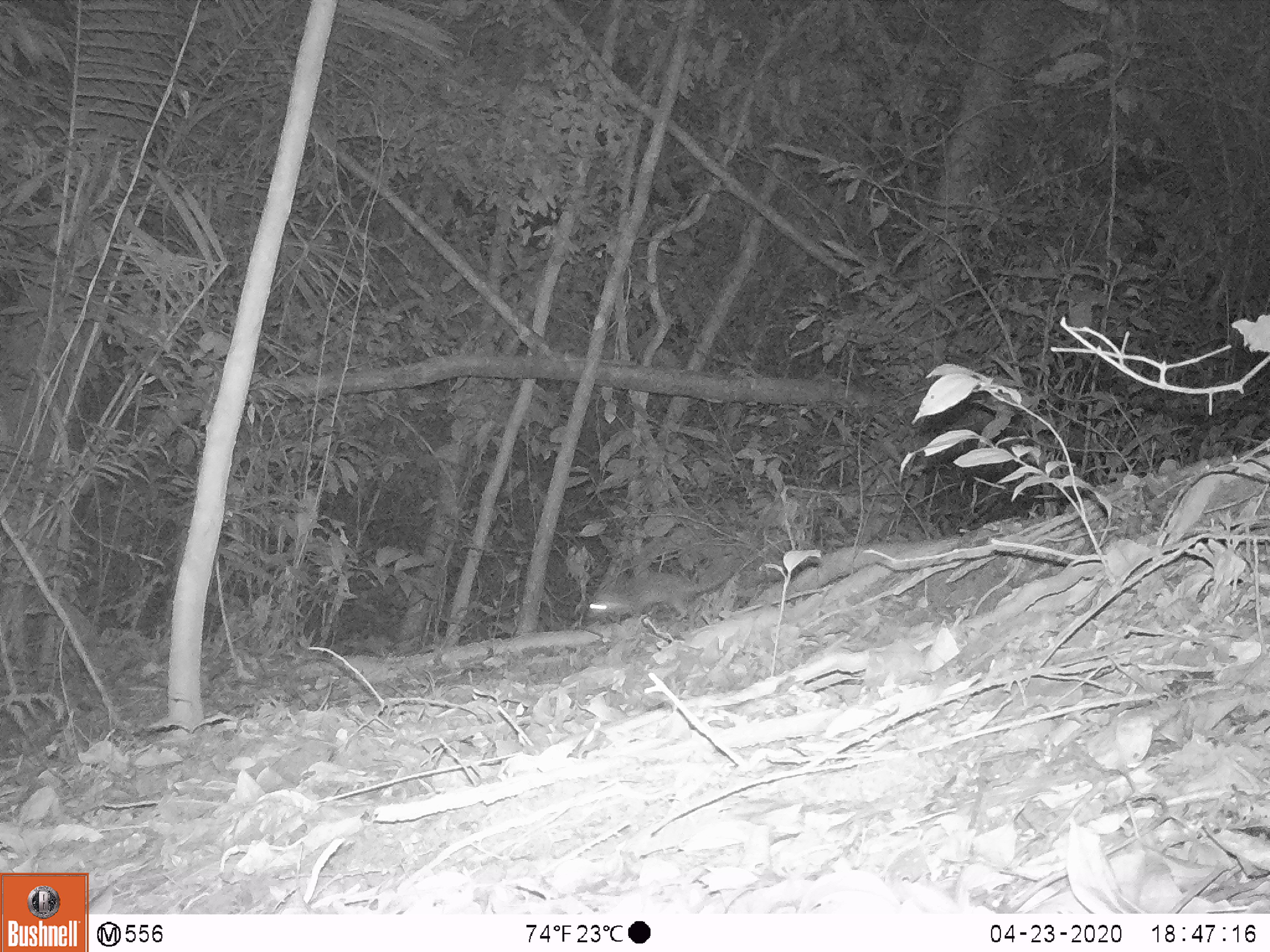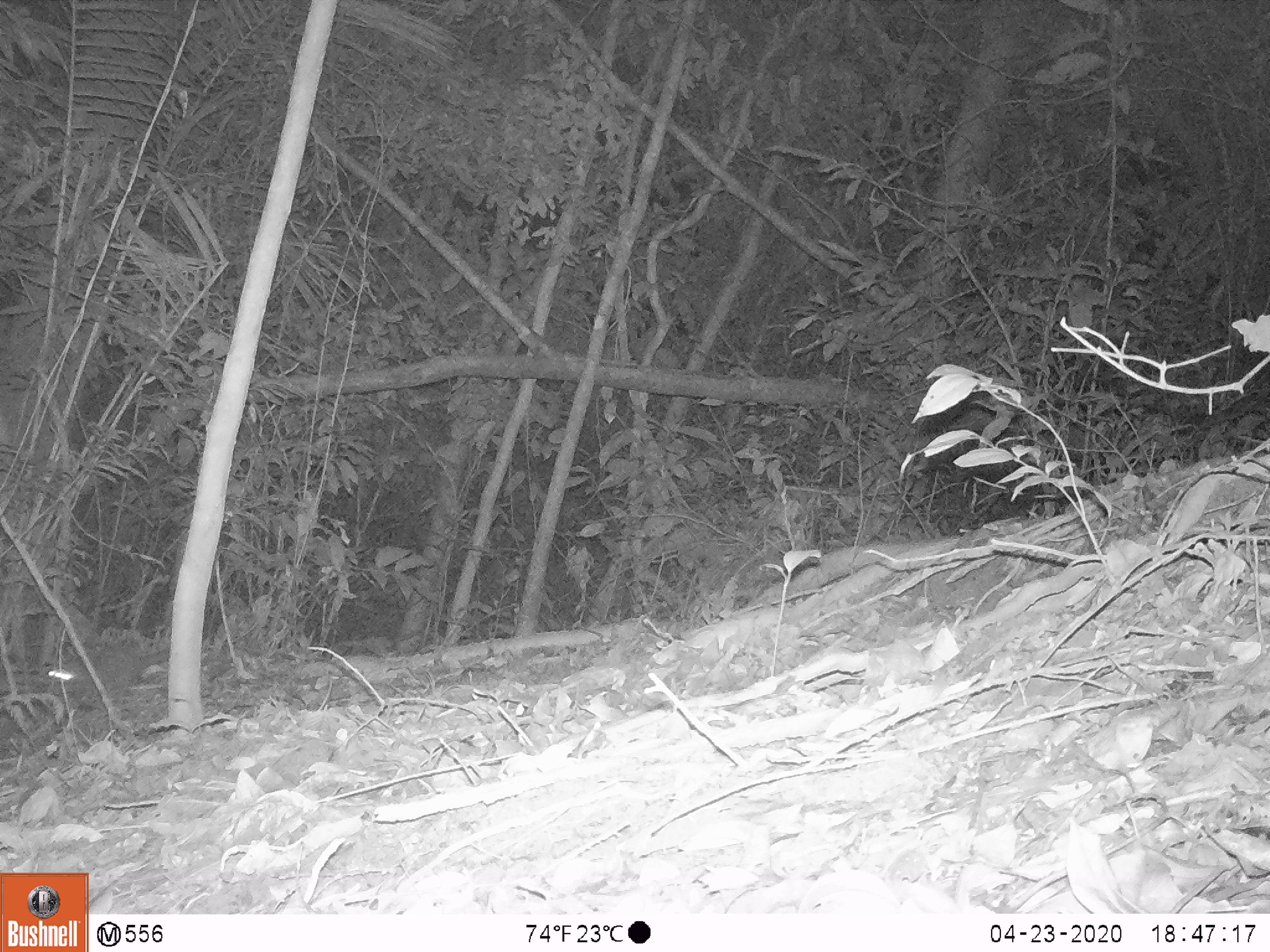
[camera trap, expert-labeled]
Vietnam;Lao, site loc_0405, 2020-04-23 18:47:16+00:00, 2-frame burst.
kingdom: Animalia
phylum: Chordata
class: Mammalia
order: Carnivora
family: Mustelidae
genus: Melogale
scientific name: Melogale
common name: ferret badger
Ferret badger (Melogale). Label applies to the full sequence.